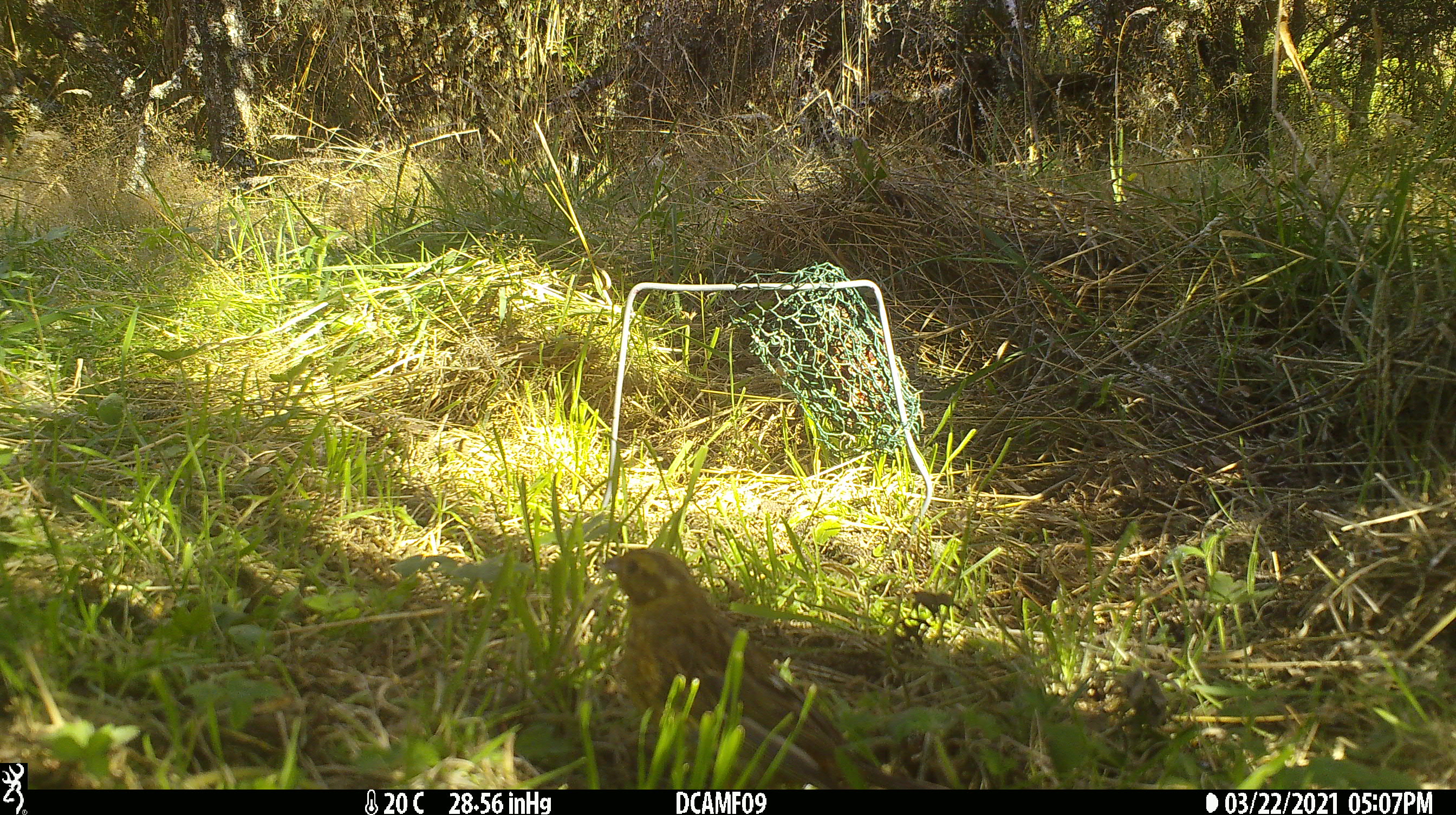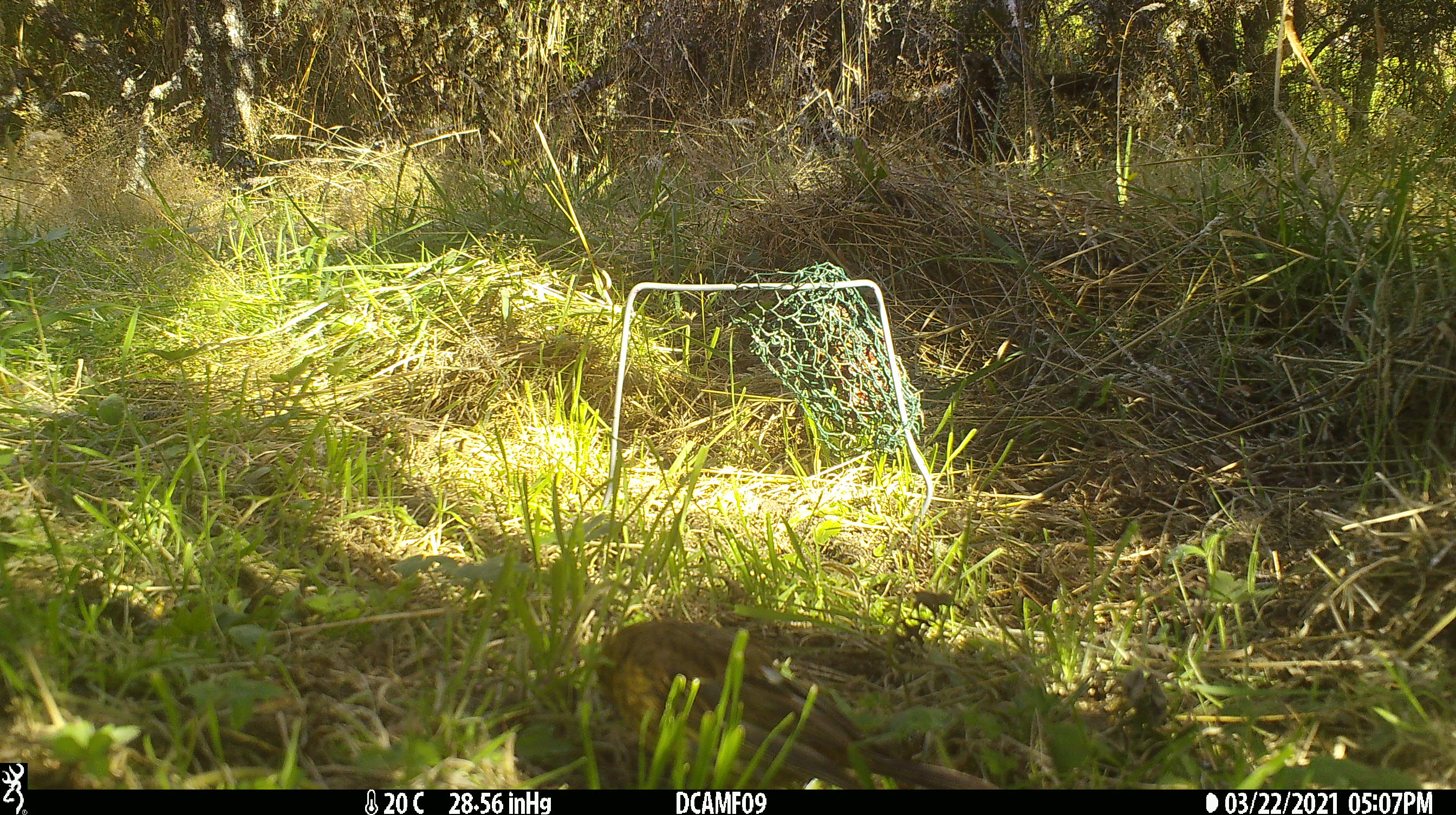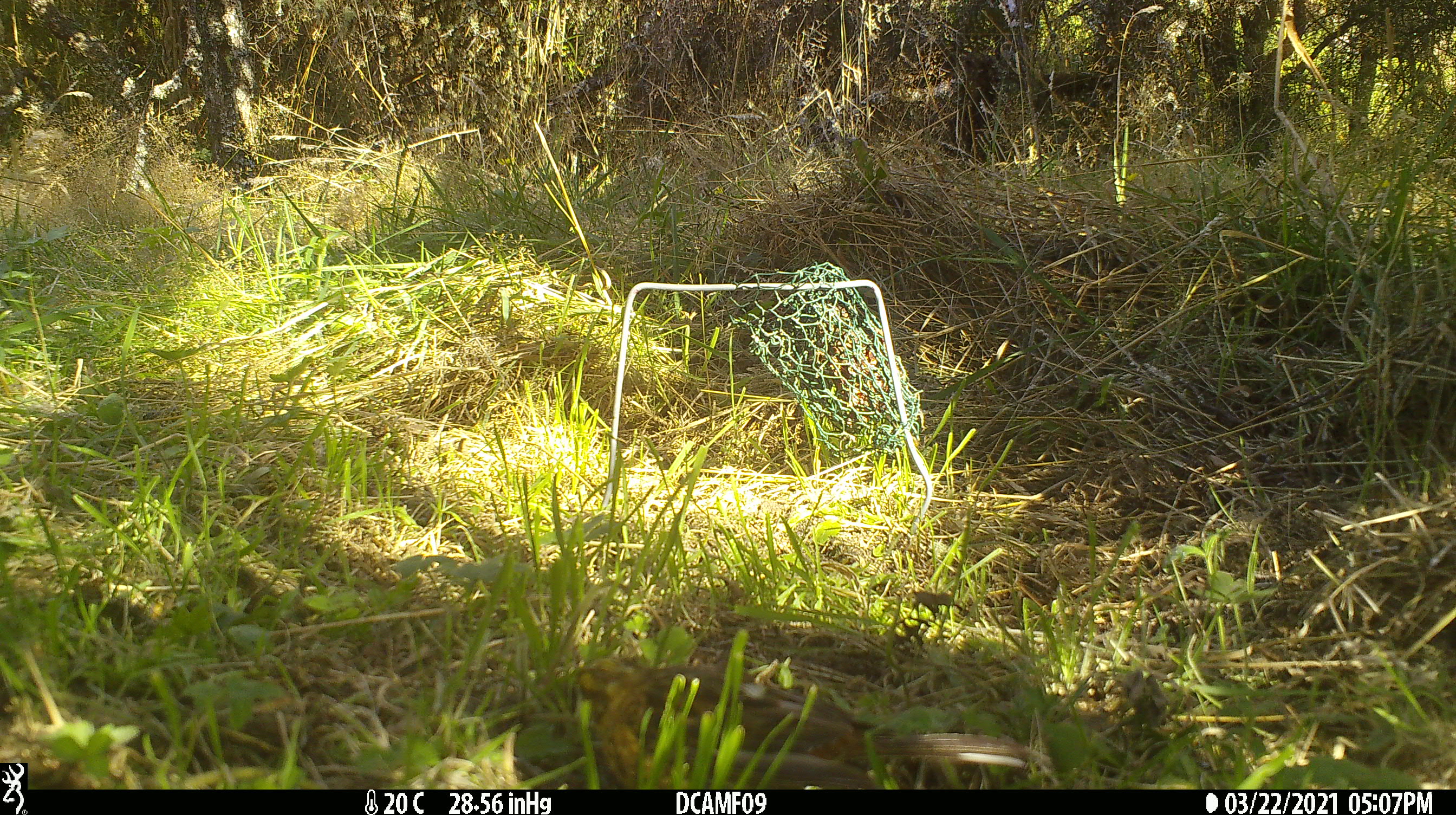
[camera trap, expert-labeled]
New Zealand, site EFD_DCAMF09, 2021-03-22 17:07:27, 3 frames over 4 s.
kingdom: Animalia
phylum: Chordata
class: Aves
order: Passeriformes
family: Emberizidae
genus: Emberiza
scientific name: Emberiza citrinella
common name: yellowhammer